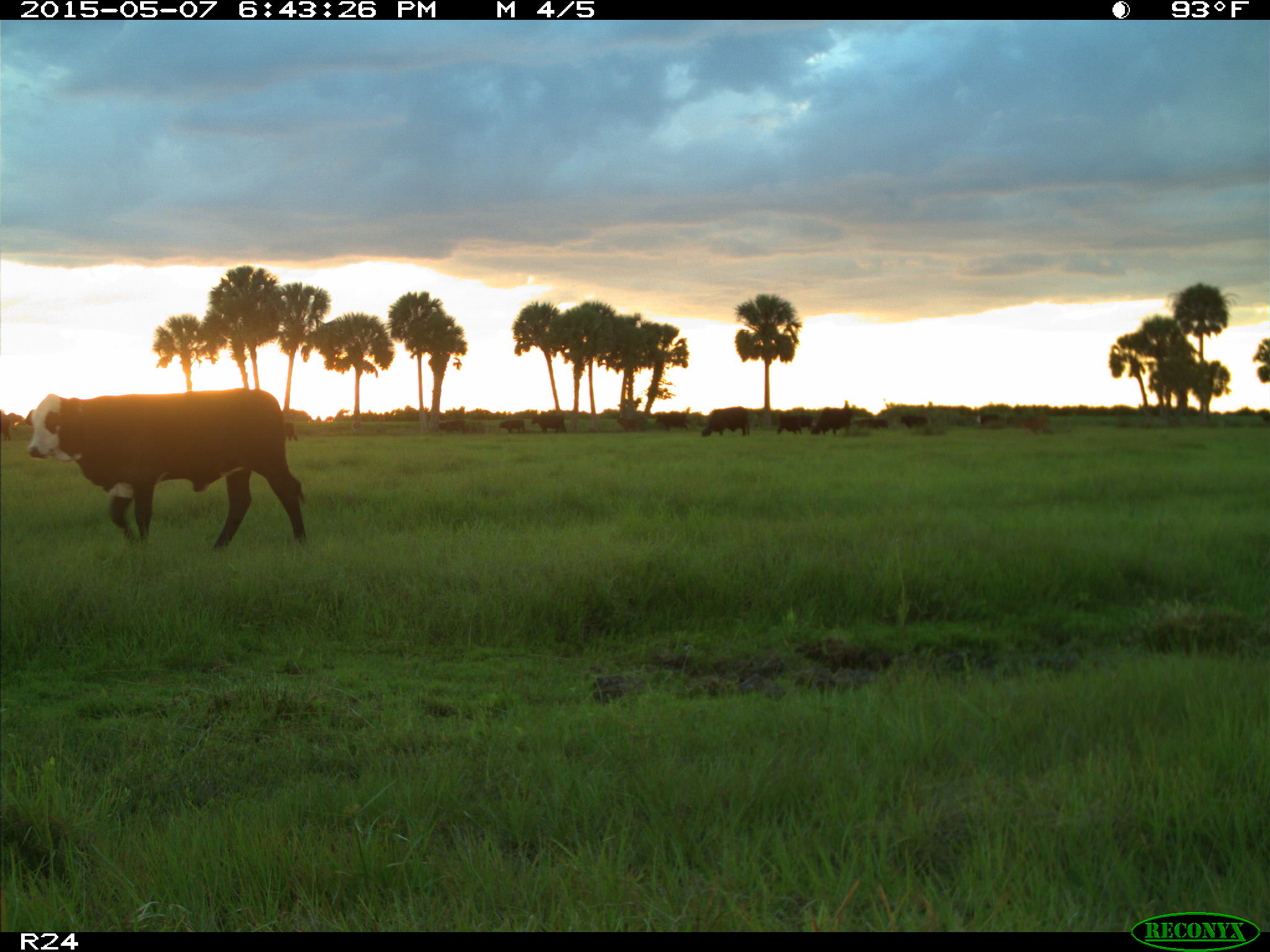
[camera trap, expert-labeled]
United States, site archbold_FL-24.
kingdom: Animalia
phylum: Chordata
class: Mammalia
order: Artiodactyla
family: Bovidae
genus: Bos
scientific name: Bos taurus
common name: domestic cow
Bos taurus (domestic cow).